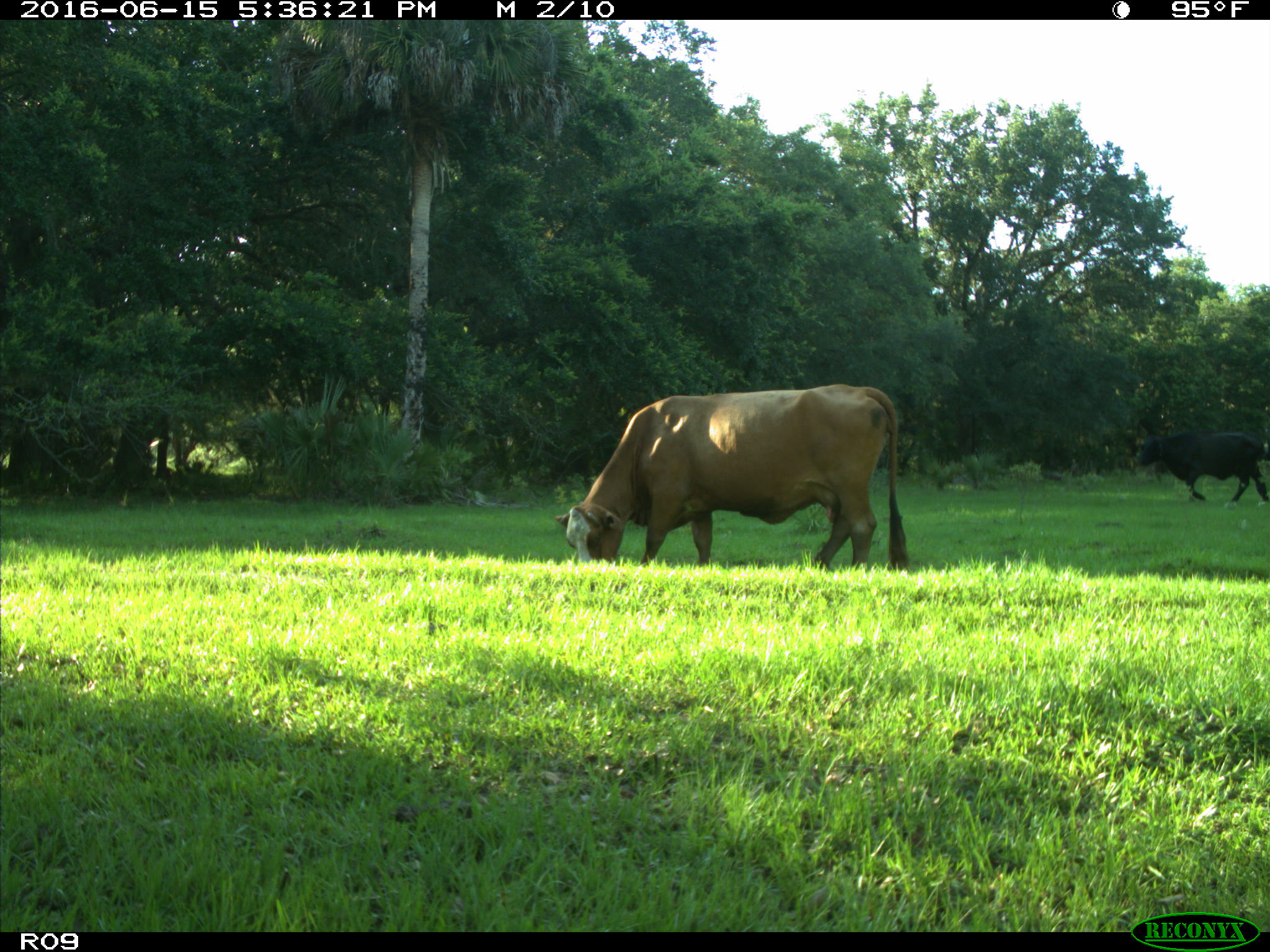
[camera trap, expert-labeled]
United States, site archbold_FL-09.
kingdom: Animalia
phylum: Chordata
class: Mammalia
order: Artiodactyla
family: Bovidae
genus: Bos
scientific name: Bos taurus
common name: domestic cow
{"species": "Bos taurus (domestic cow)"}